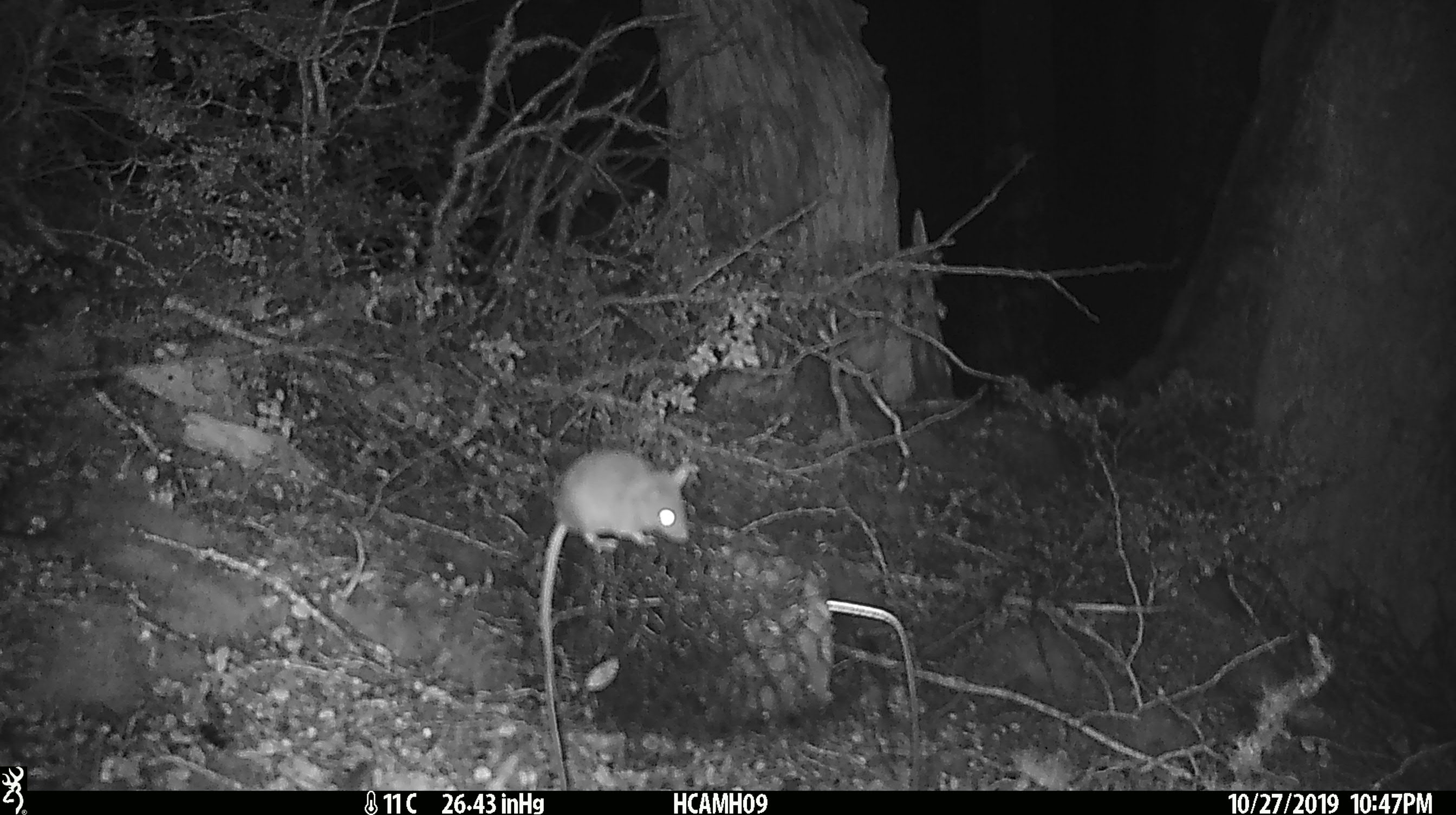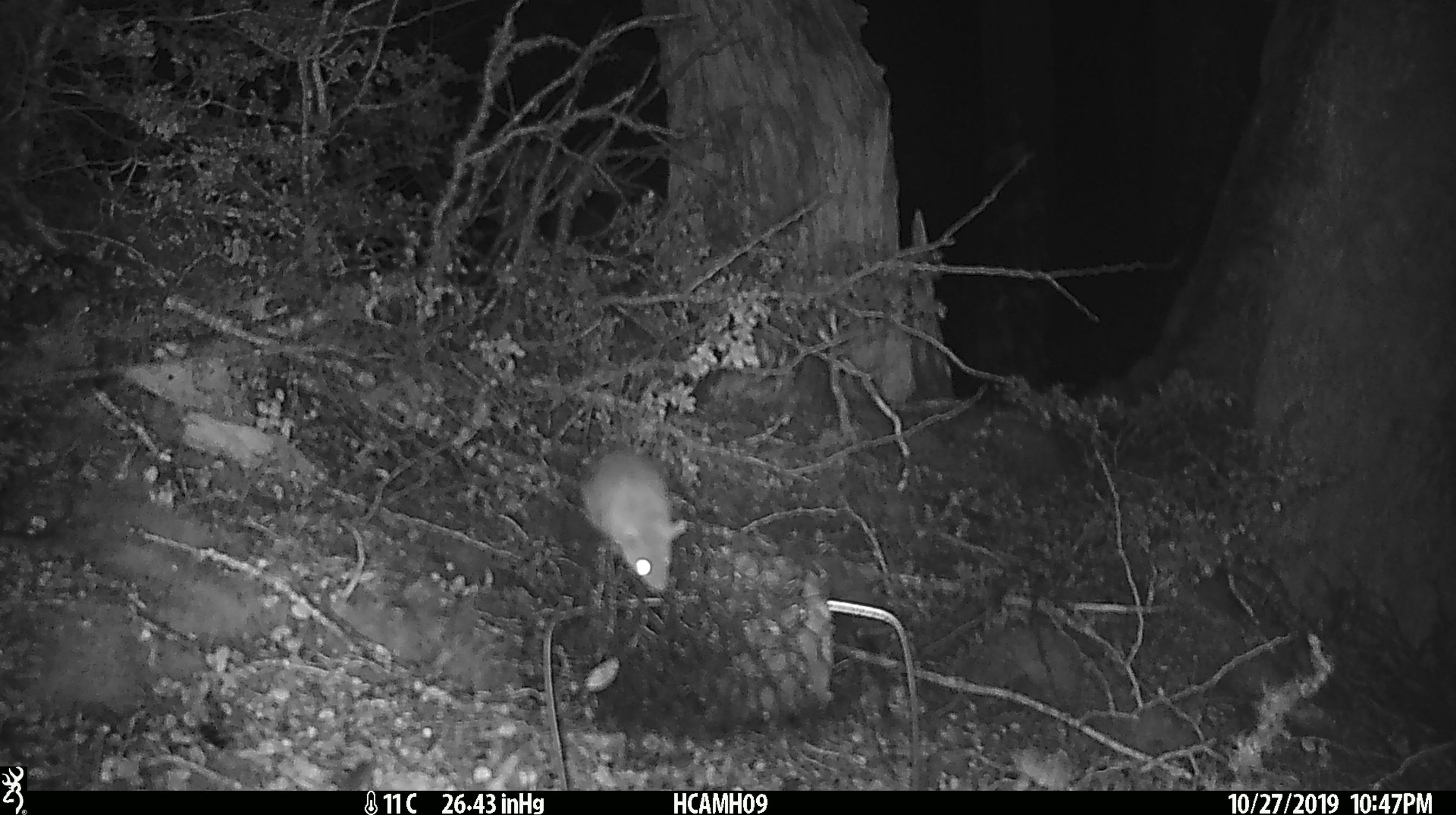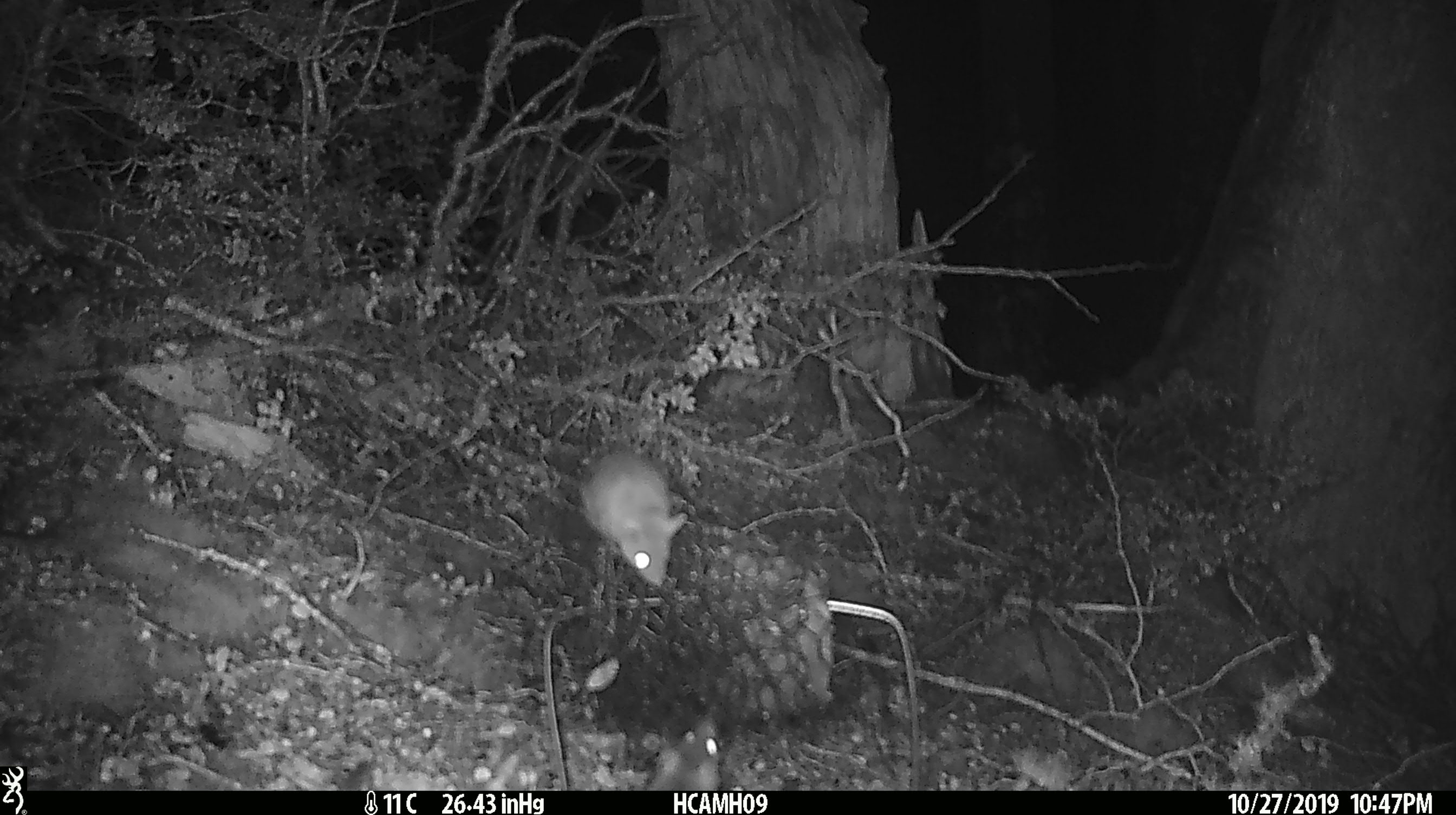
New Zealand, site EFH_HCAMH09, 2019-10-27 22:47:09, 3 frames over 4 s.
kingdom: Animalia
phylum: Chordata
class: Mammalia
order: Rodentia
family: Muridae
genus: Mus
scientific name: Mus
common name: mouse